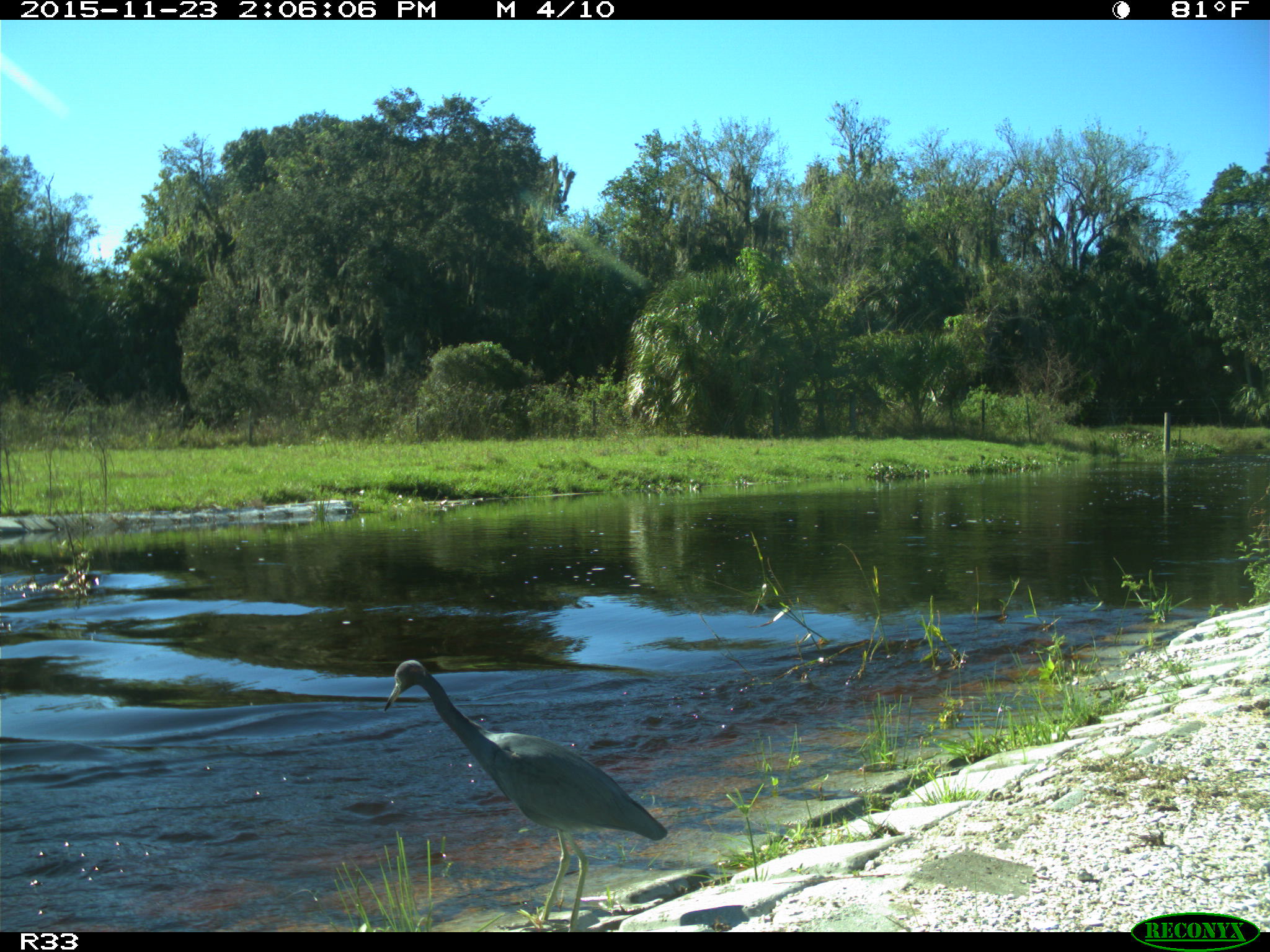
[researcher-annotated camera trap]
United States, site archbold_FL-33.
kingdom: Animalia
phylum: Chordata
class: Aves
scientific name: Aves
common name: birds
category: unidentified bird